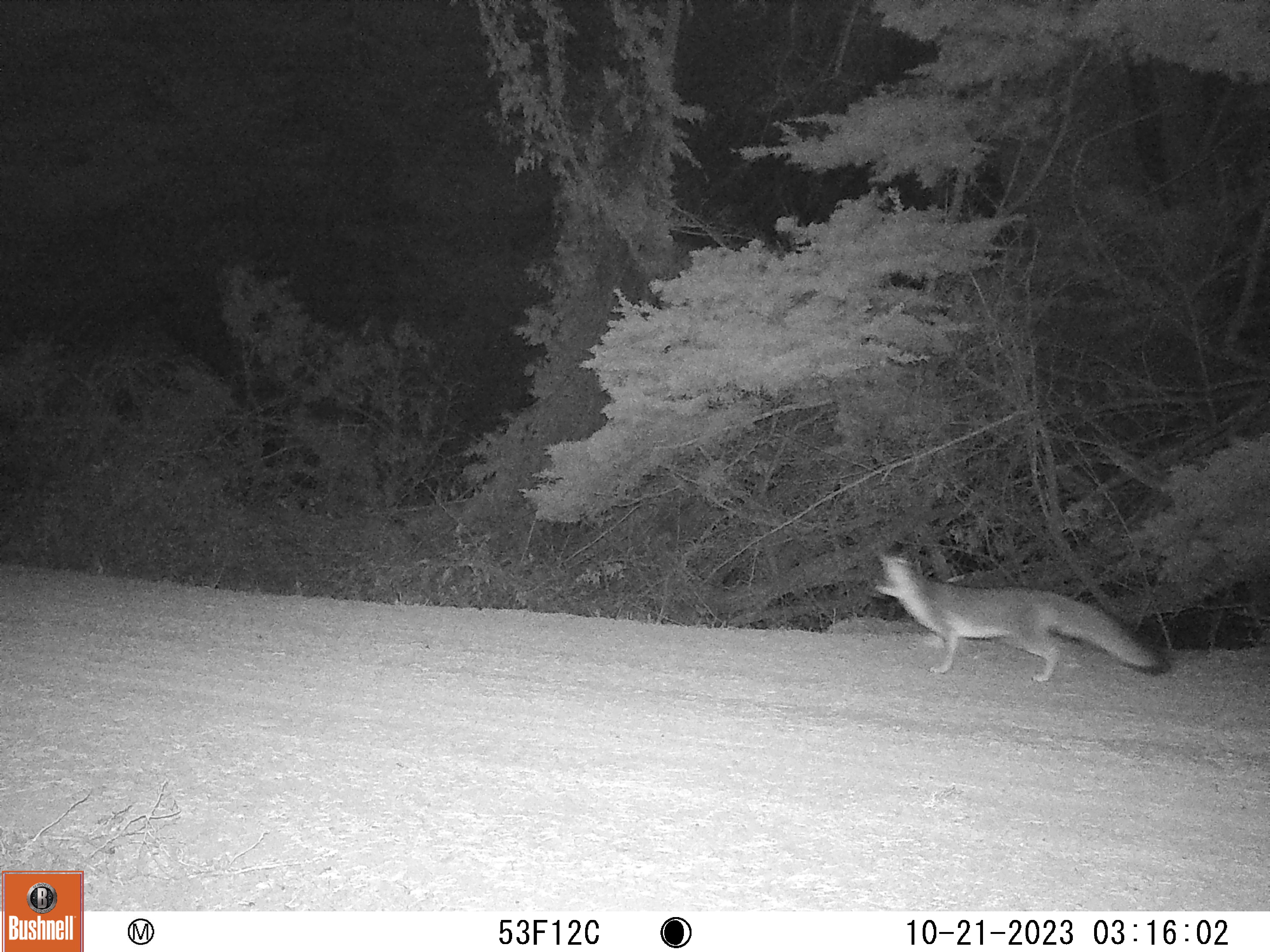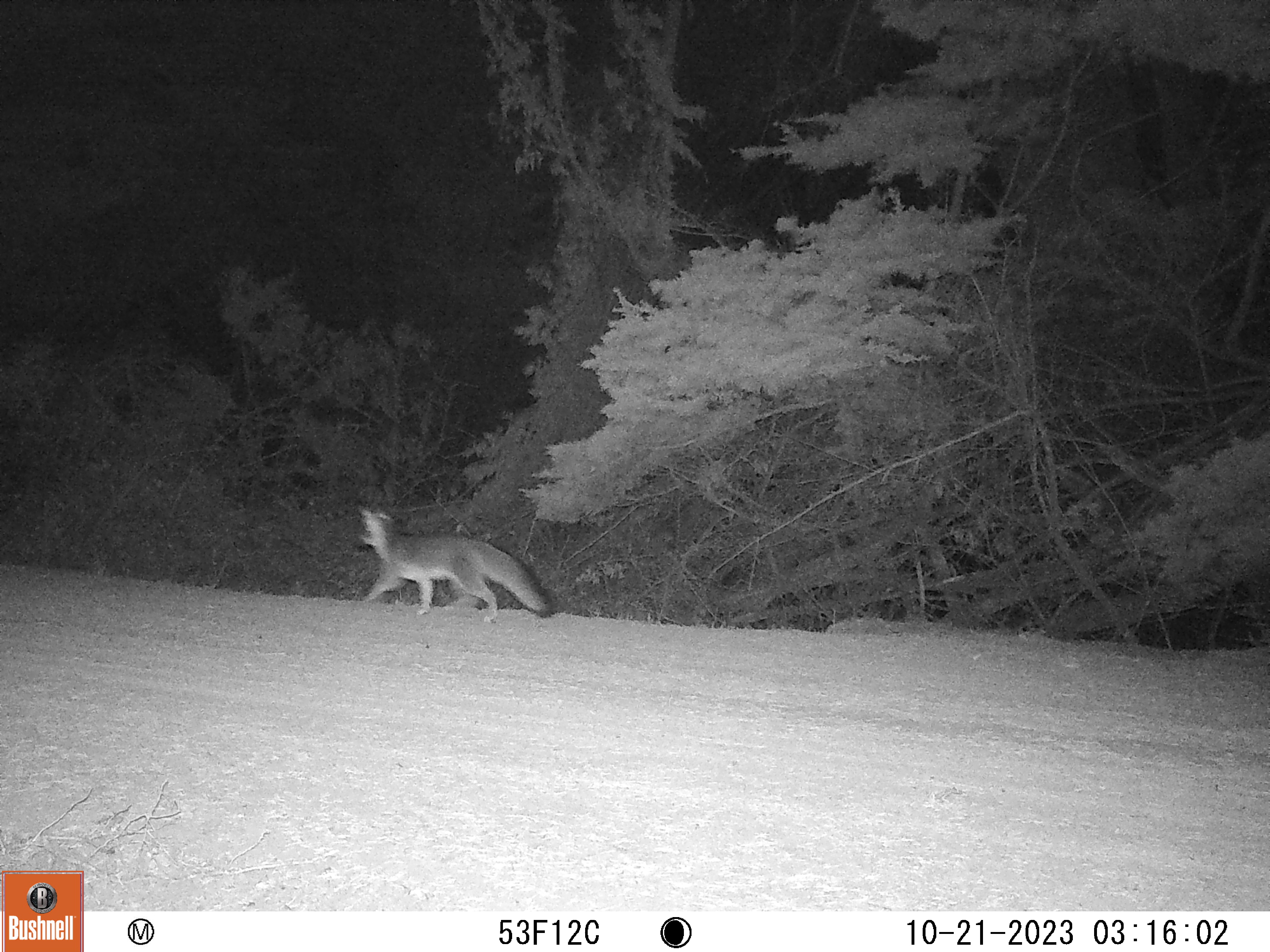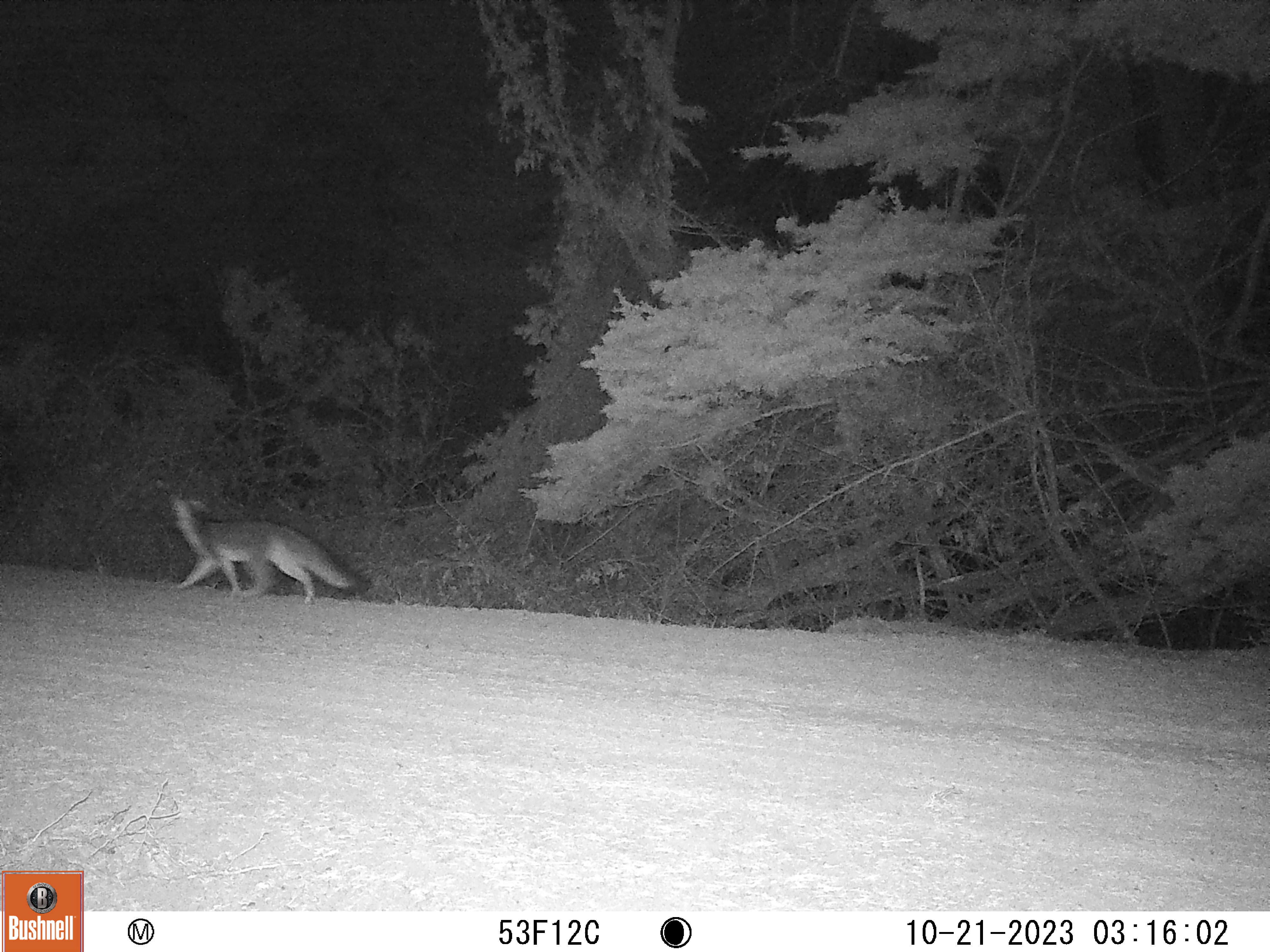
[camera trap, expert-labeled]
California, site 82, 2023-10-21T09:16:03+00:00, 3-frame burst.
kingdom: Animalia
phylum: Chordata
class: Mammalia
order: Carnivora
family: Canidae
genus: Urocyon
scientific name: Urocyon cinereoargenteus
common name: gray fox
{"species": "gray fox (Urocyon cinereoargenteus)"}